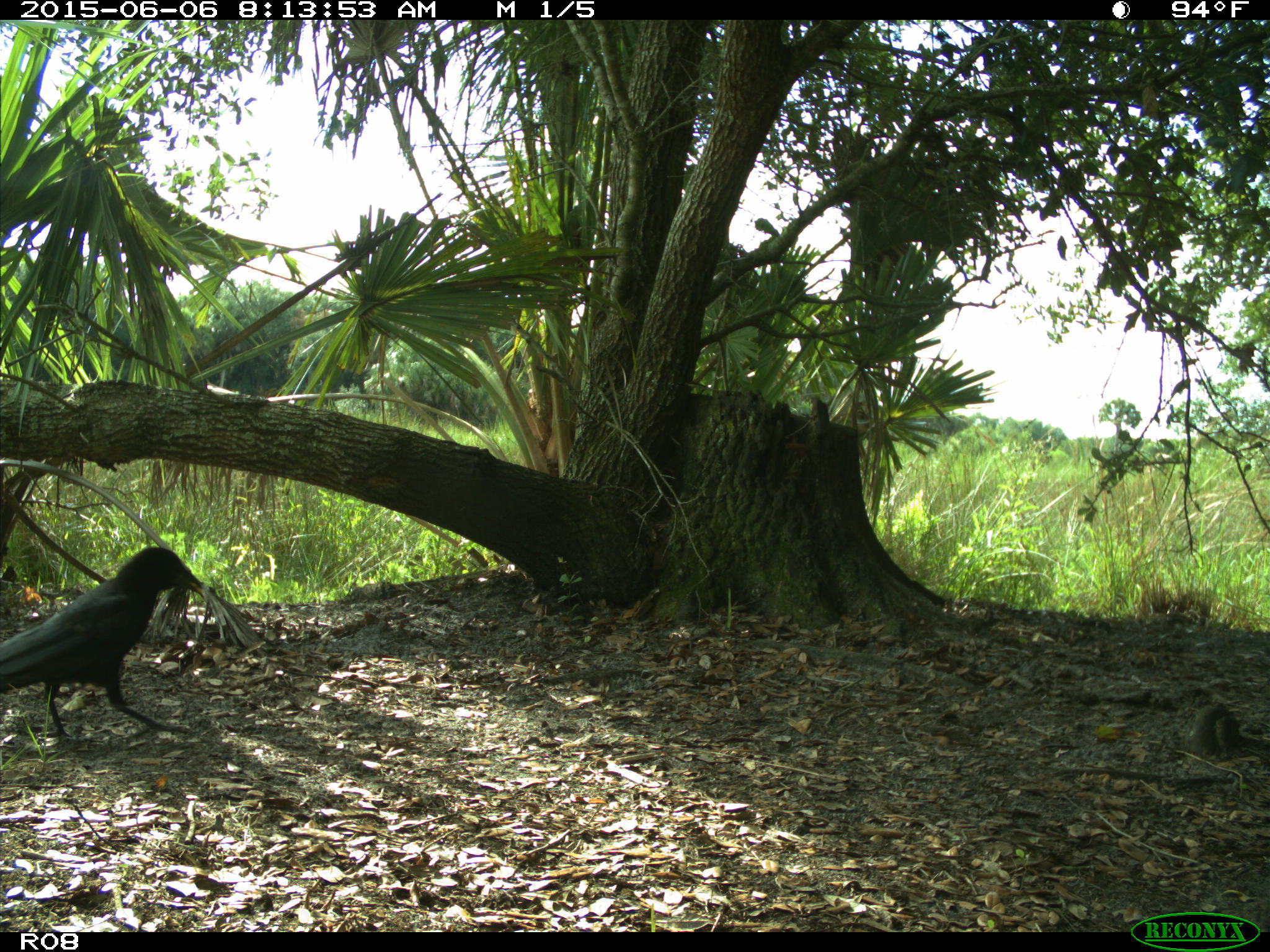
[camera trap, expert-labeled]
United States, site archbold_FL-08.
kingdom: Animalia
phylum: Chordata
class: Aves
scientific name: Aves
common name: birds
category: unidentified bird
Unidentified bird (birds) (Aves).